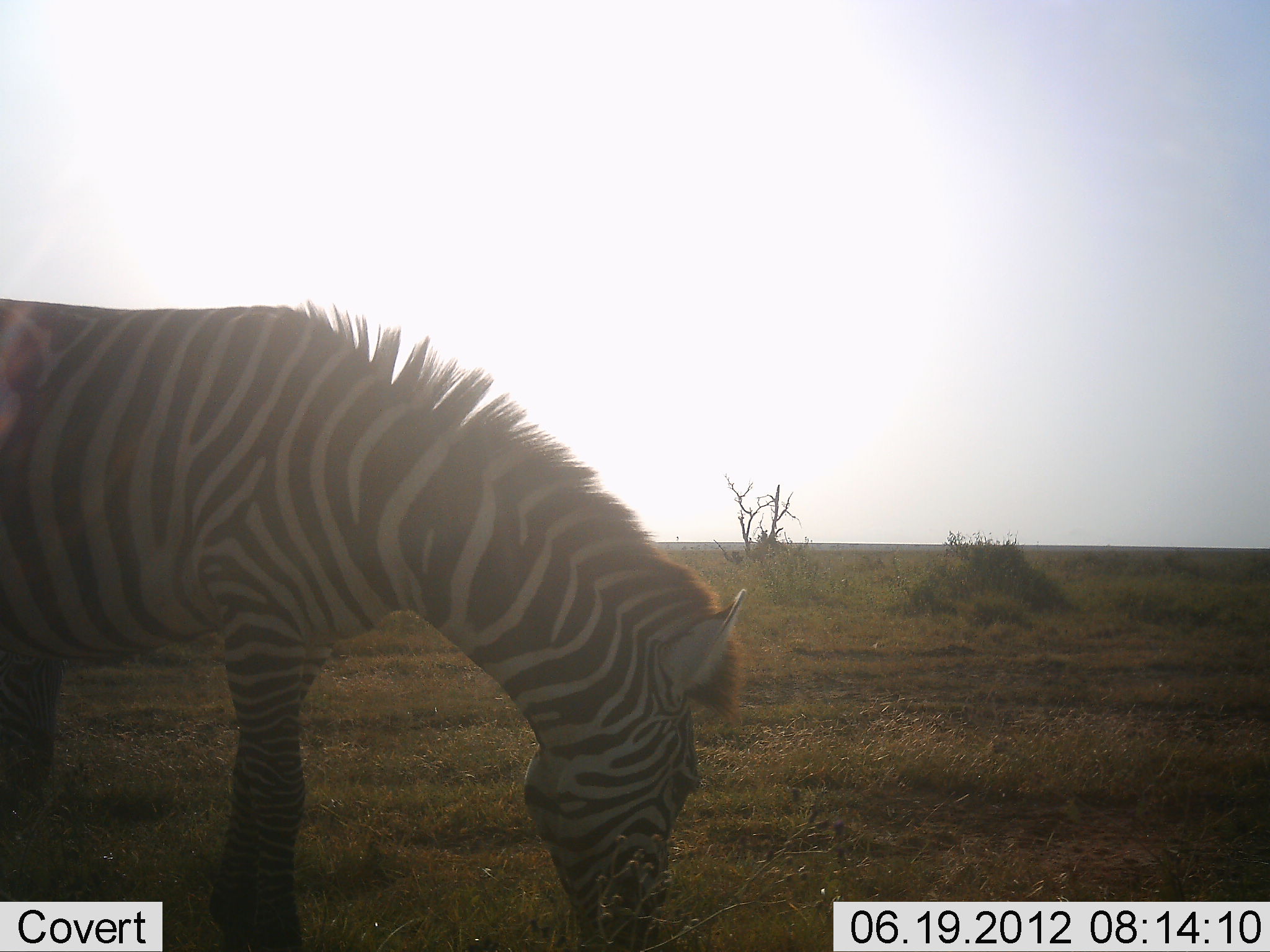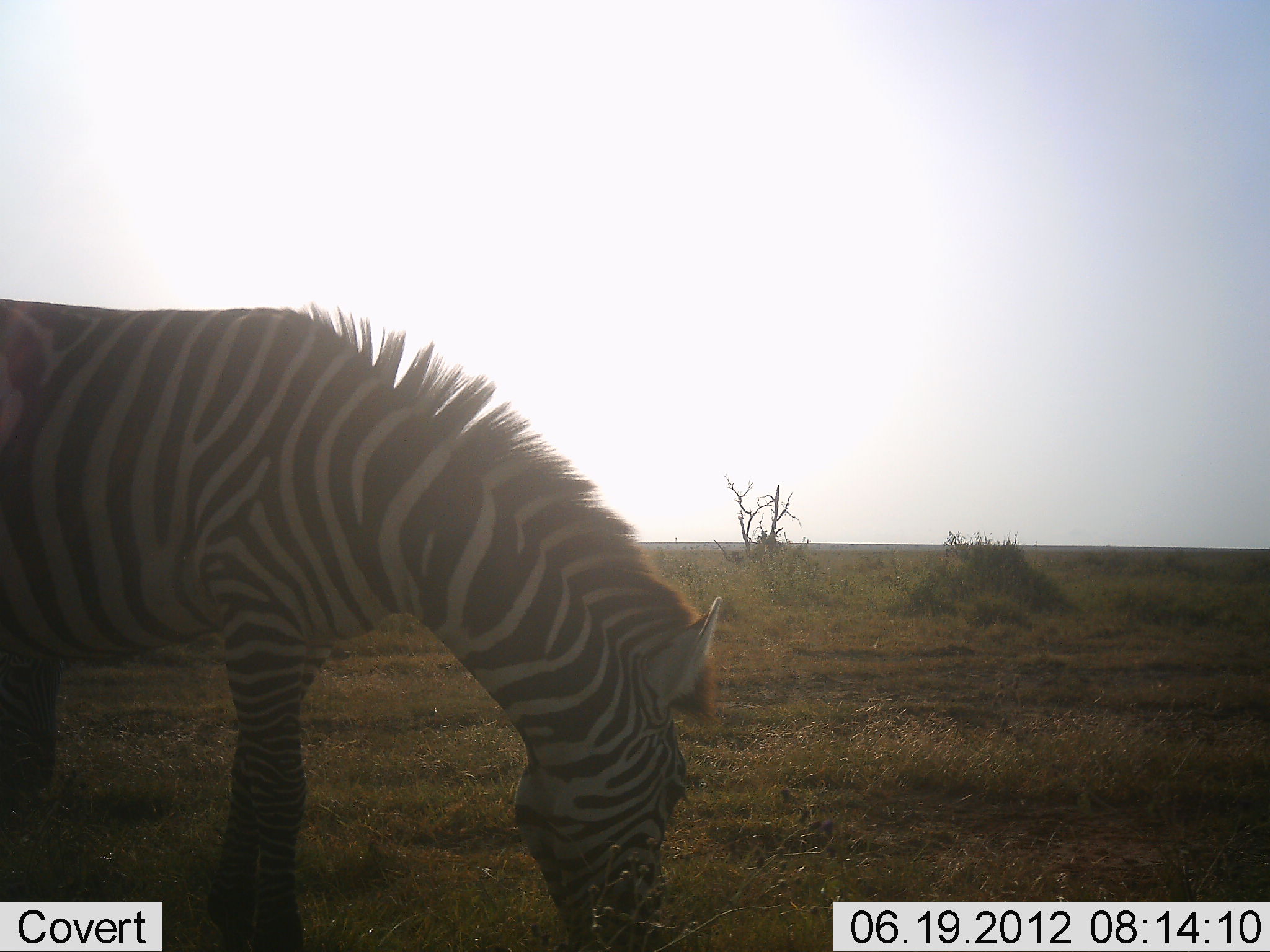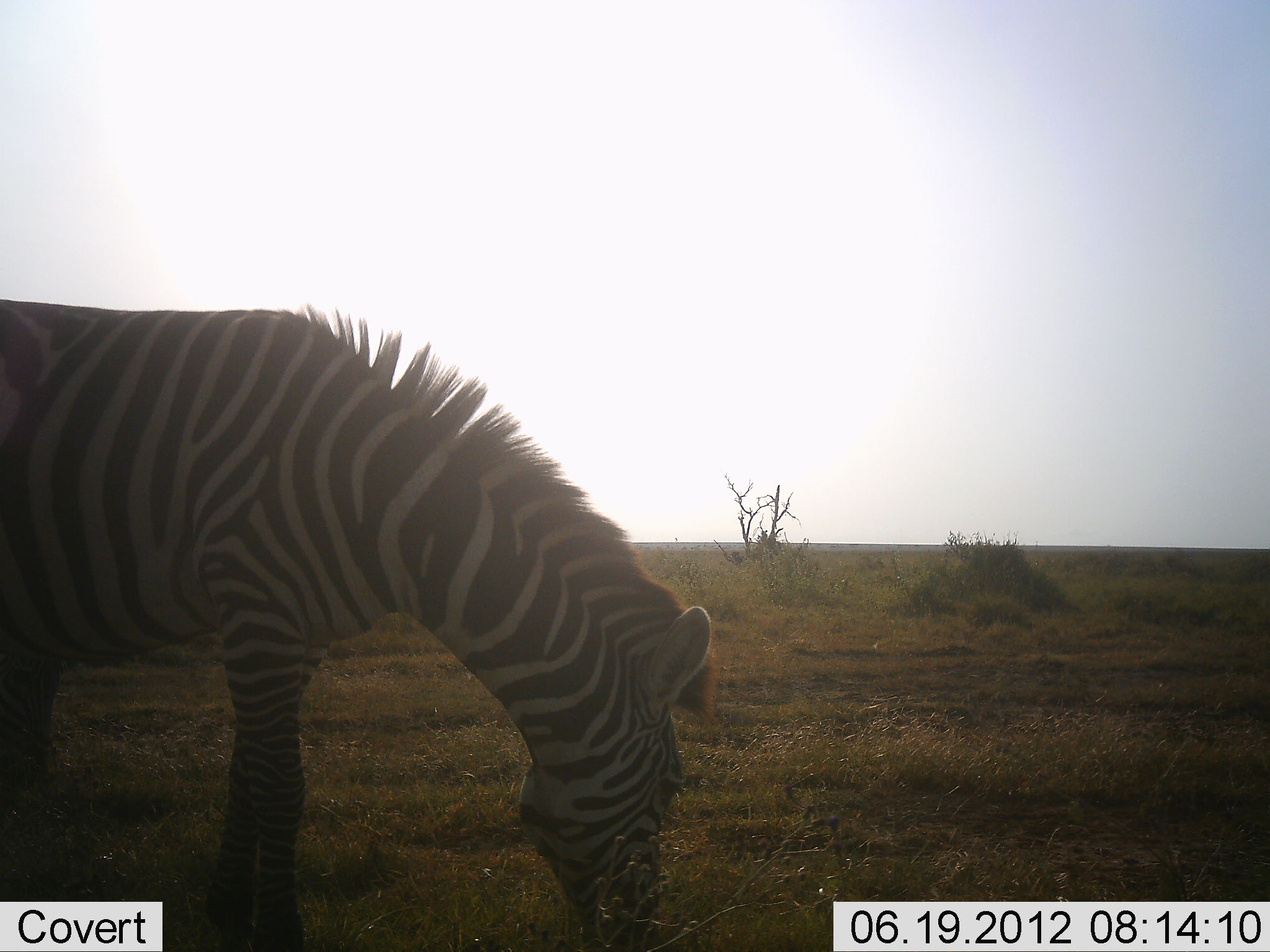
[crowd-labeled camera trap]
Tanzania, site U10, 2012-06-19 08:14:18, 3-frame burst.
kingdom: Animalia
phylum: Chordata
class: Mammalia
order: Perissodactyla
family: Equidae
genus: Equus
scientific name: Equus quagga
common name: plains zebra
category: zebra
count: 1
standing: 20%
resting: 0%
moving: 0%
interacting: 0%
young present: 0%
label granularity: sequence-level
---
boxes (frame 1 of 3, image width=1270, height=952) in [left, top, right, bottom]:
animal: [0, 301, 747, 952]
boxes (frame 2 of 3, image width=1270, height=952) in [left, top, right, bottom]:
animal: [0, 294, 720, 952]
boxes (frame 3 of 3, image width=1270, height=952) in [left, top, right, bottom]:
animal: [0, 301, 717, 952]